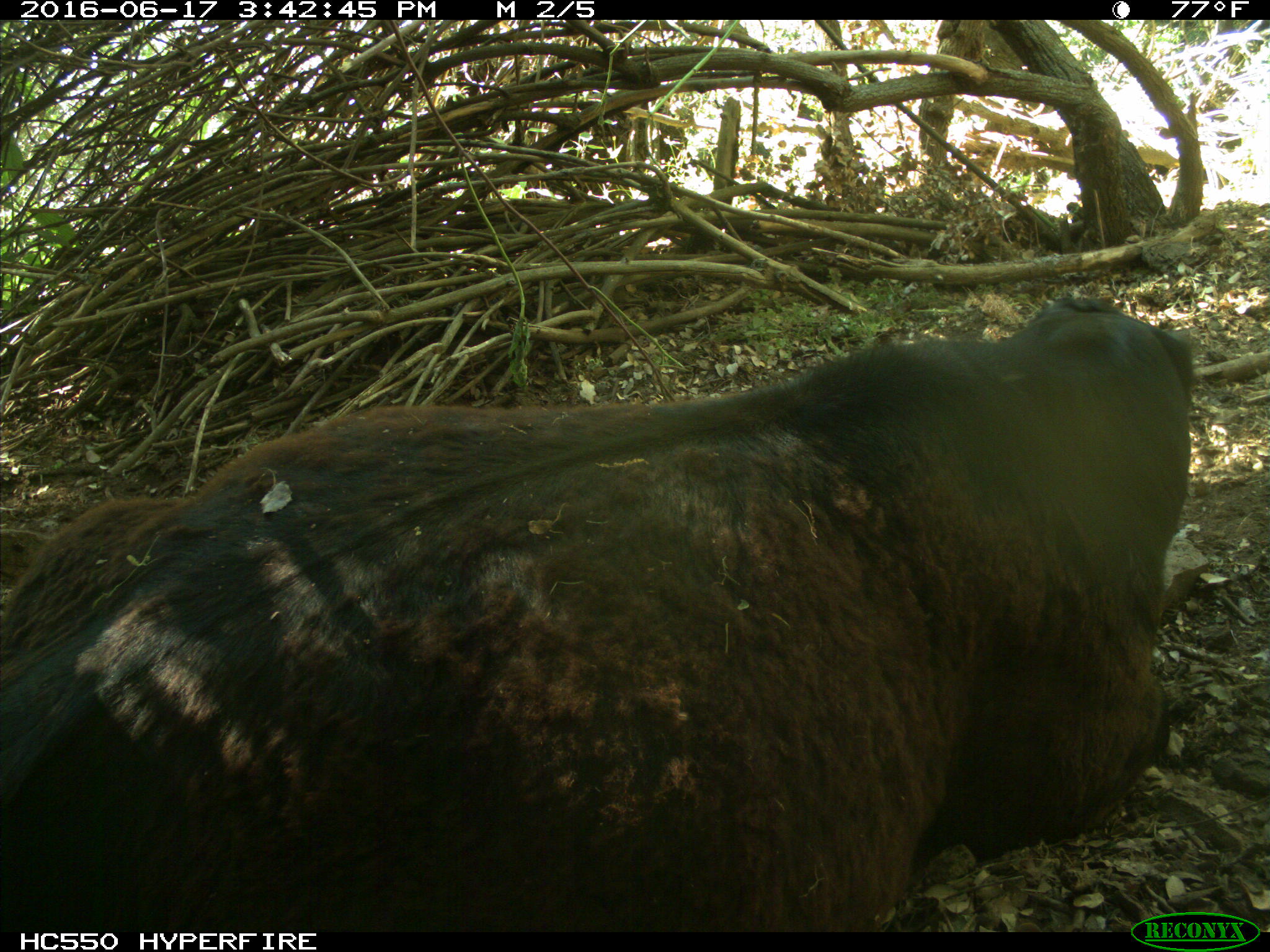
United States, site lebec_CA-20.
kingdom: Animalia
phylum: Chordata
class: Mammalia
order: Artiodactyla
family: Bovidae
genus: Bos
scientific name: Bos taurus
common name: domestic cow